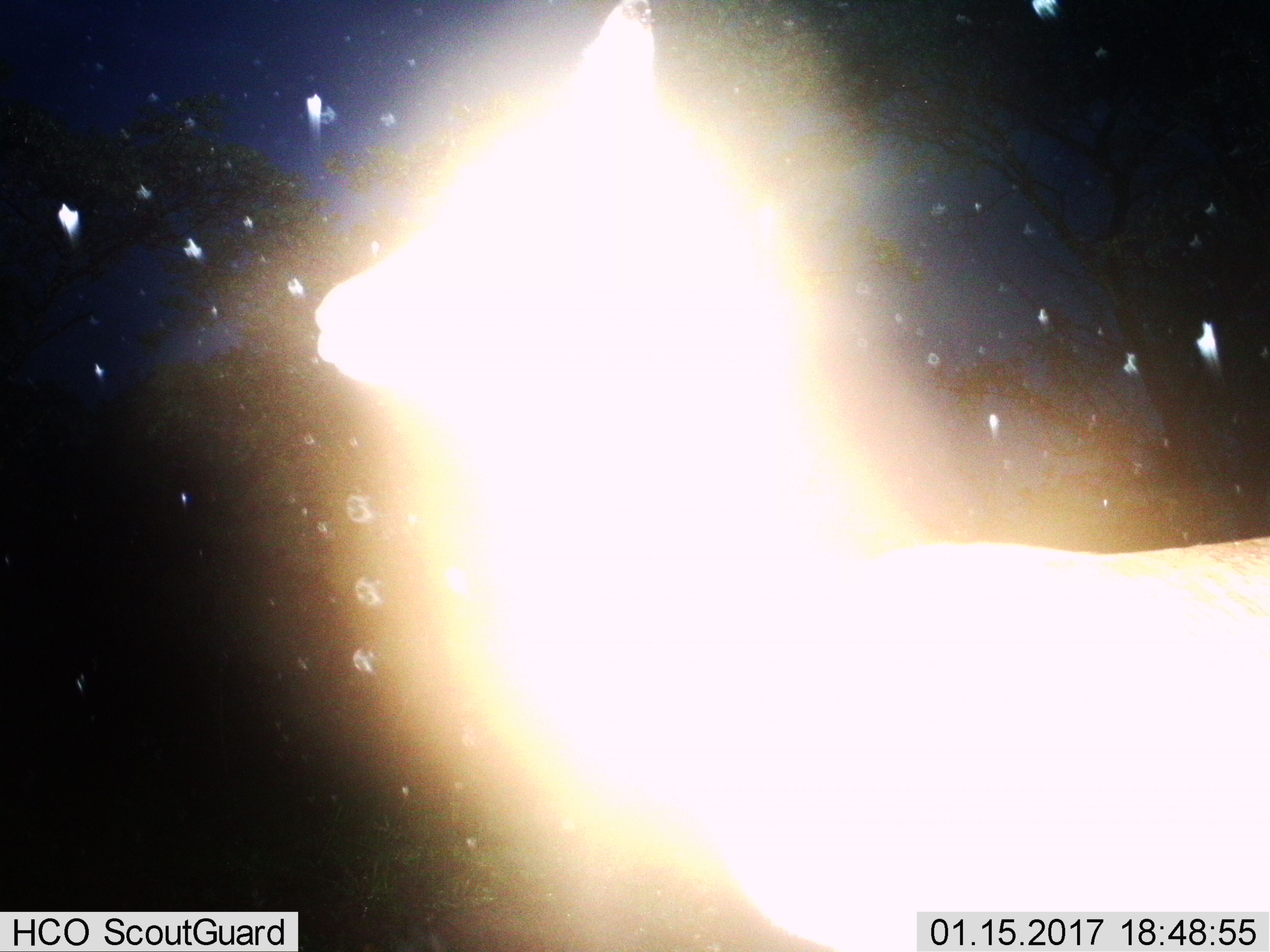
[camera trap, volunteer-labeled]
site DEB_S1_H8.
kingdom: Animalia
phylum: Chordata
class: Mammalia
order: Artiodactyla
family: Bovidae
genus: Aepyceros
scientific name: Aepyceros melampus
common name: impala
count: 1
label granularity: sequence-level